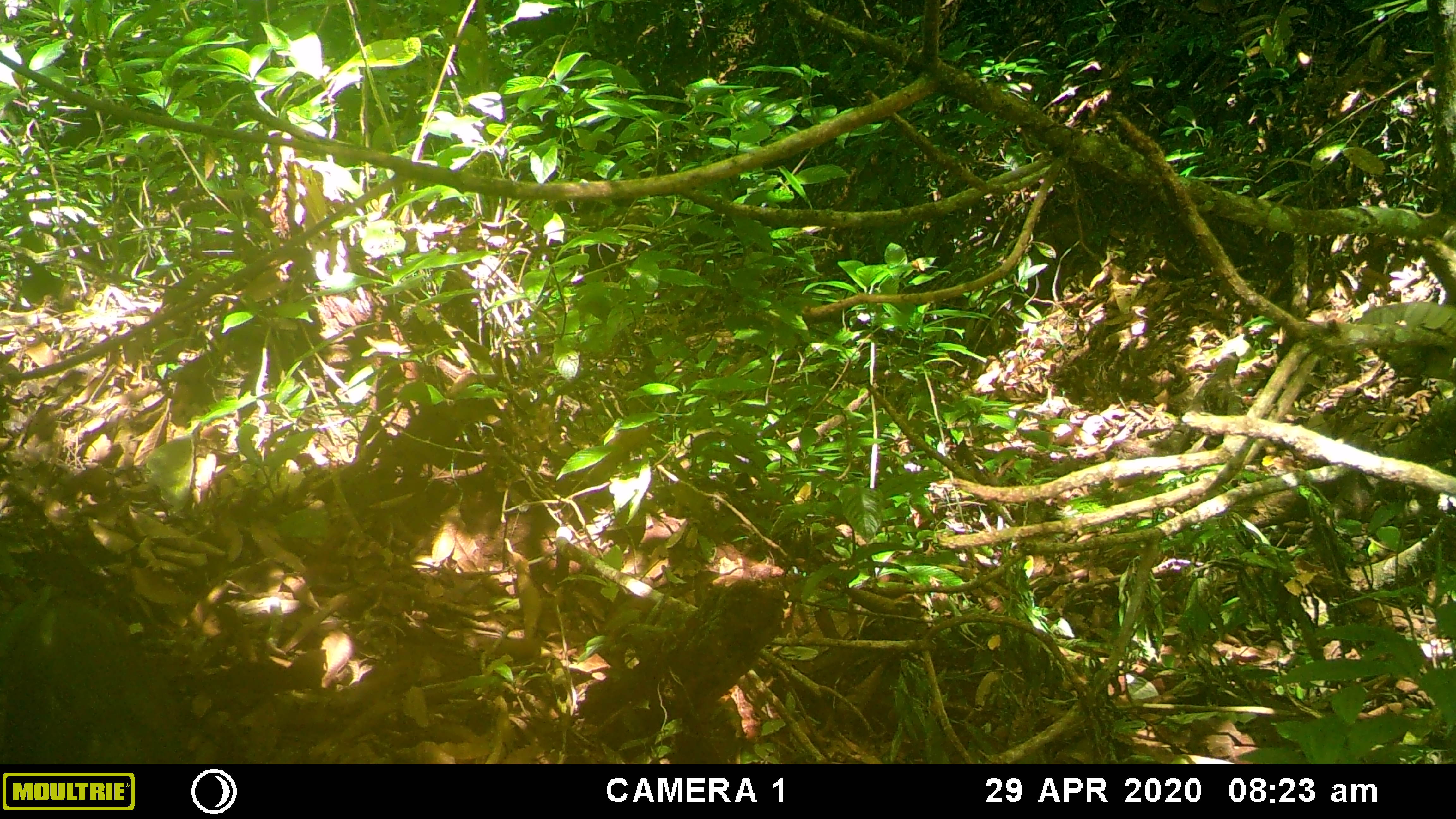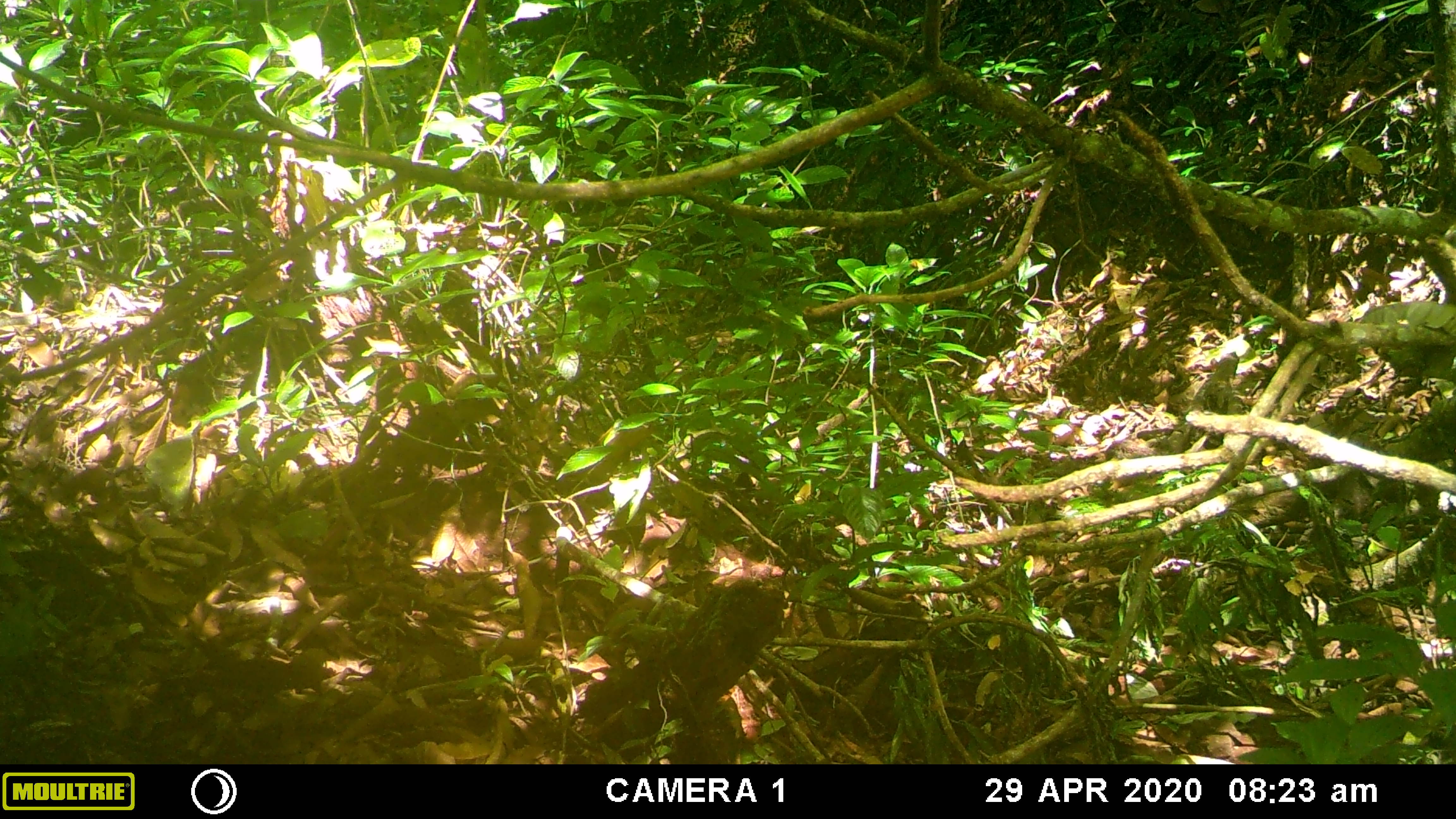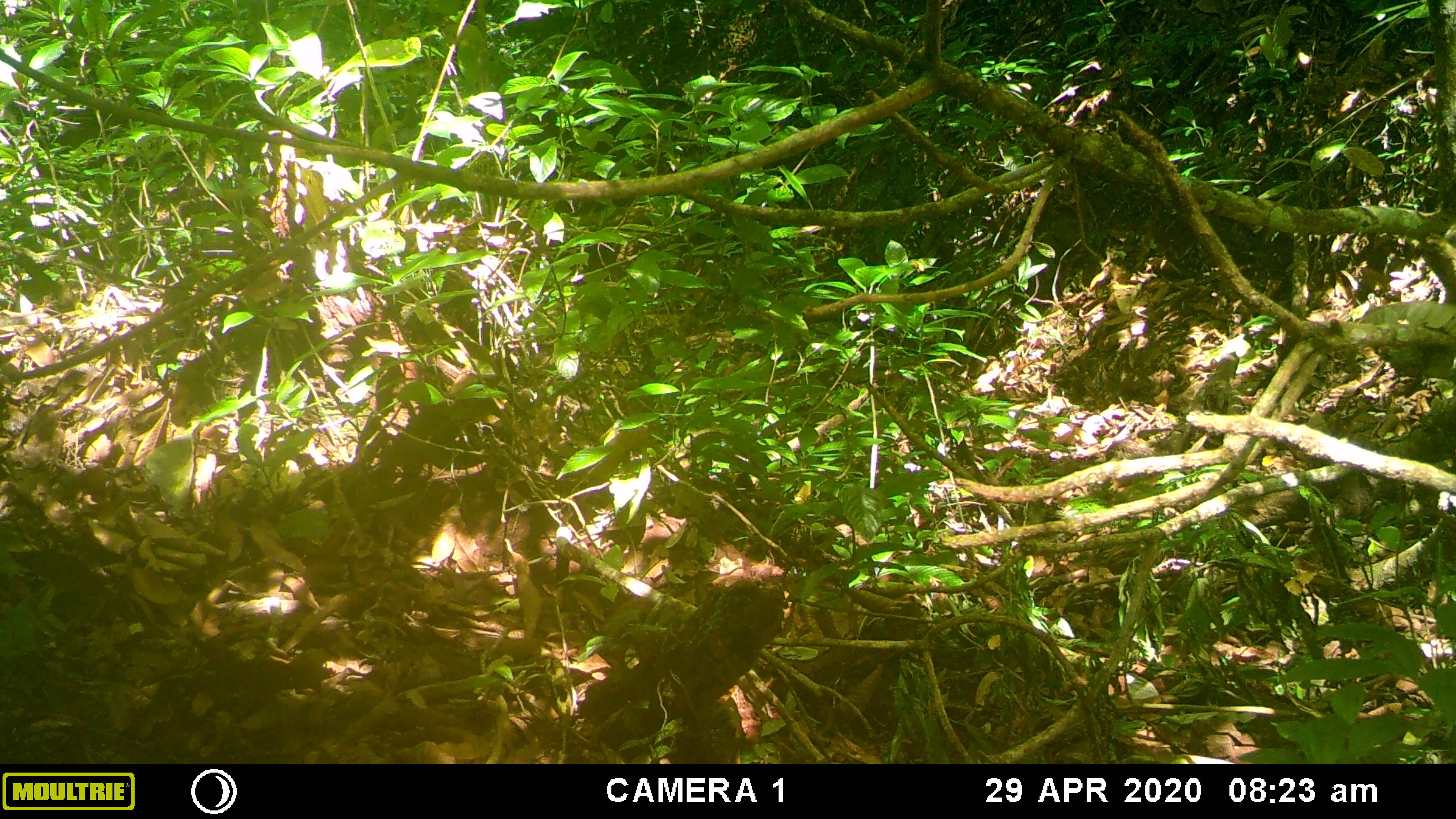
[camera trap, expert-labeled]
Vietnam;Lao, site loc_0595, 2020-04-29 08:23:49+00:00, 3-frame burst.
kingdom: Animalia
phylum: Chordata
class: Mammalia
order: Artiodactyla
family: Suidae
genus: Sus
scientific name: Sus scrofa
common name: eurasian wild pig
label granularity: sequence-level